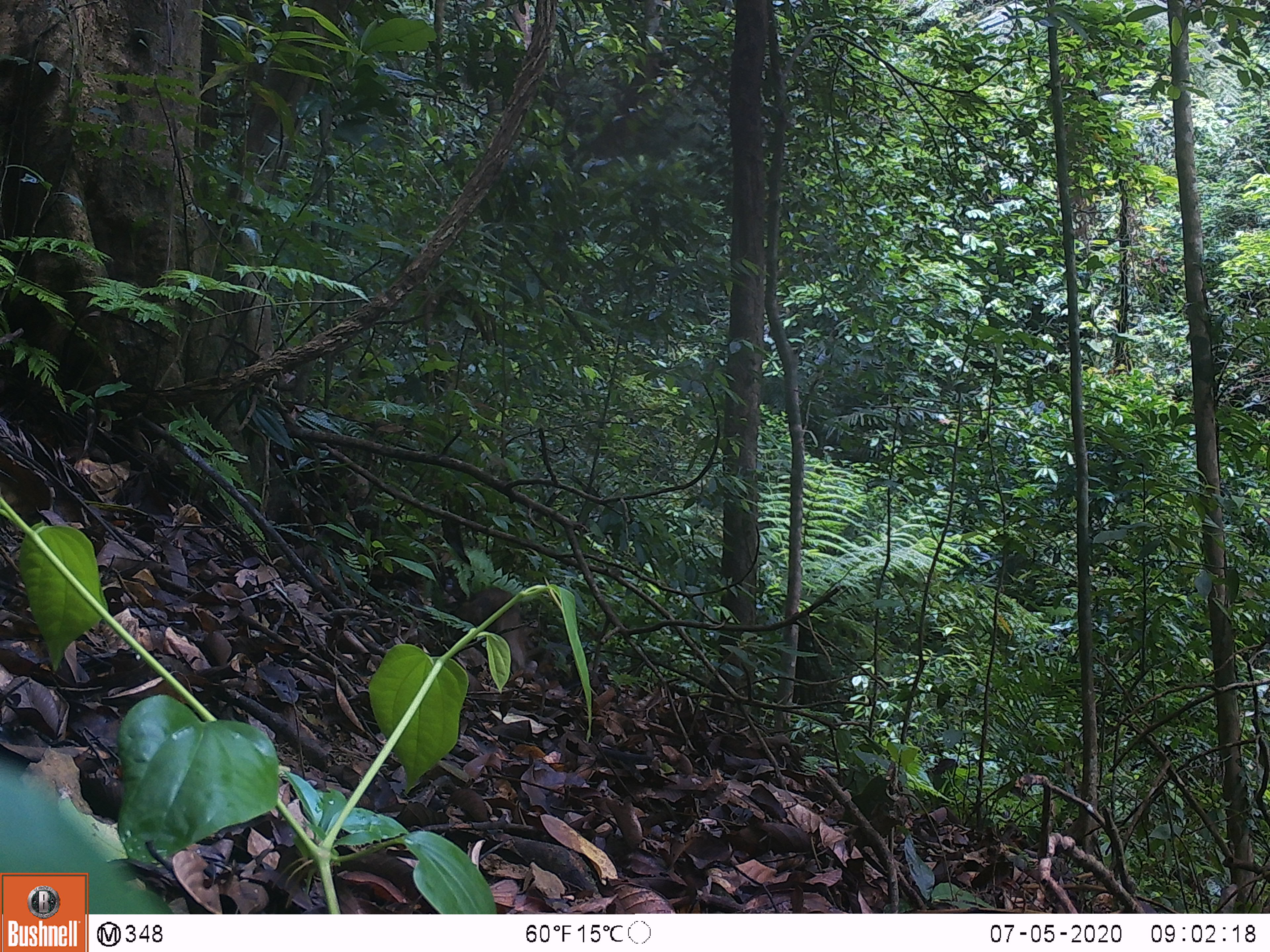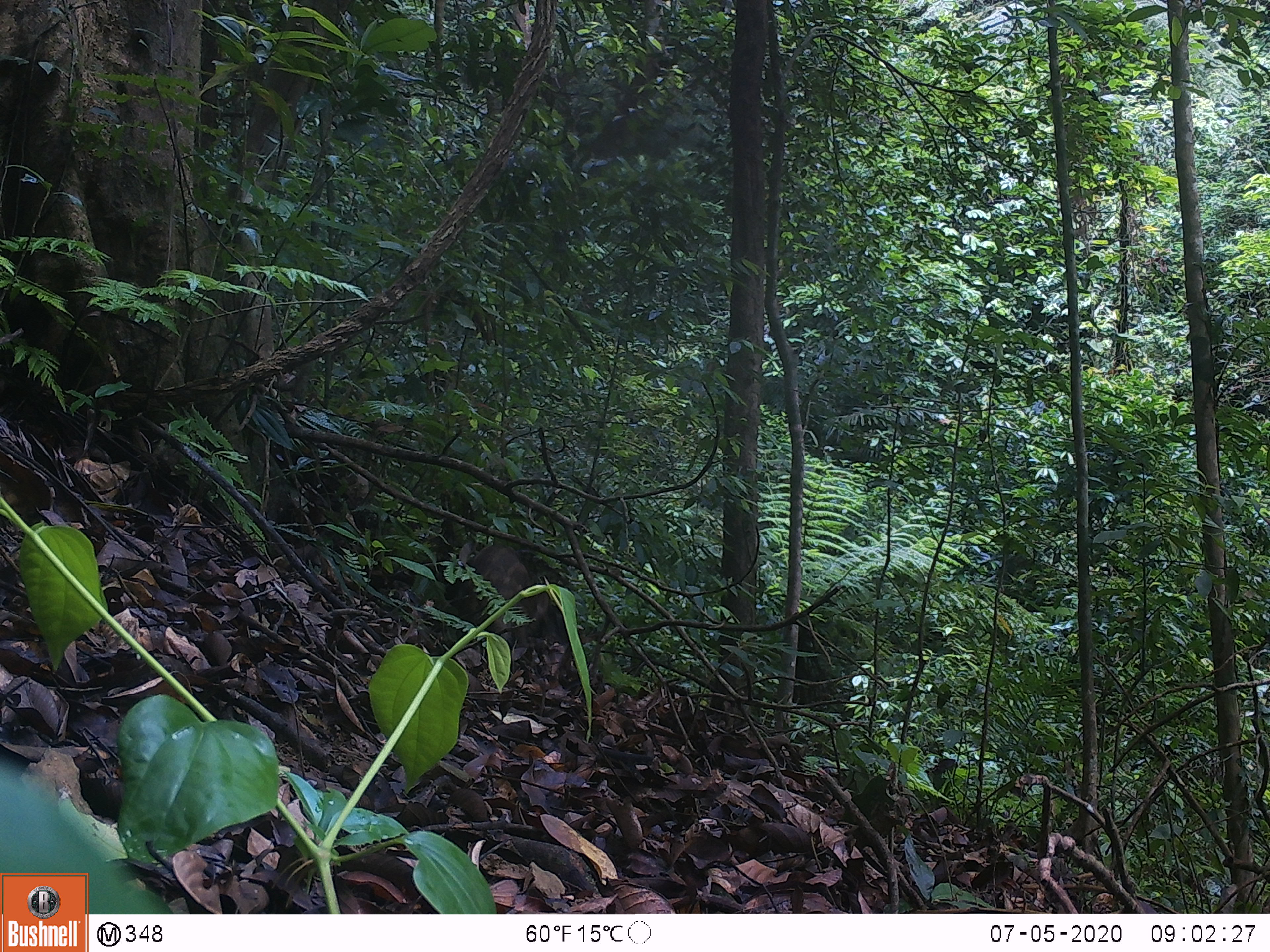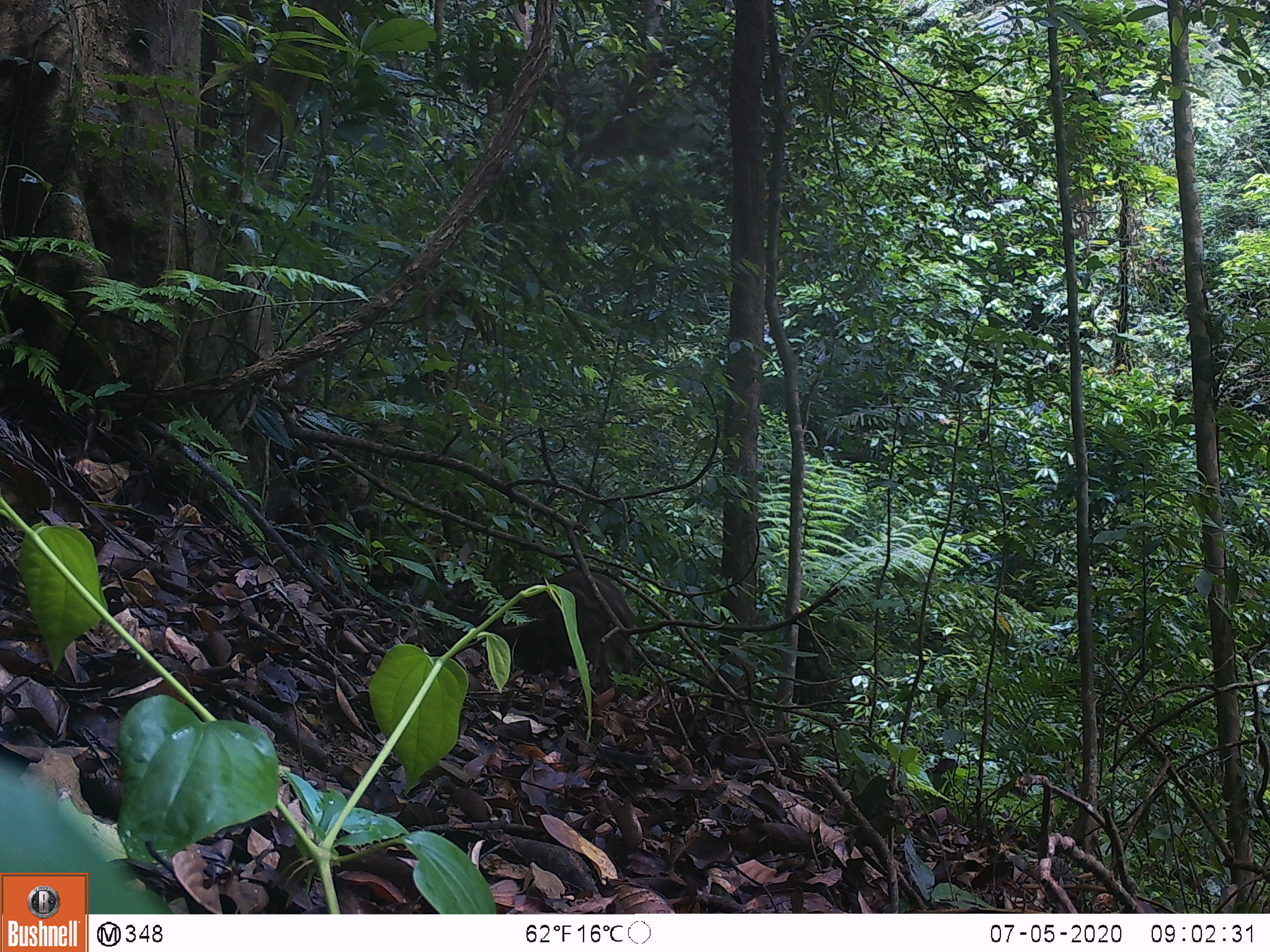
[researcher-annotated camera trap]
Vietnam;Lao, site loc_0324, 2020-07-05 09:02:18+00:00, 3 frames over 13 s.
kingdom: Animalia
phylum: Chordata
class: Mammalia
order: Artiodactyla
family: Suidae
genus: Sus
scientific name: Sus scrofa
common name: eurasian wild pig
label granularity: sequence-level